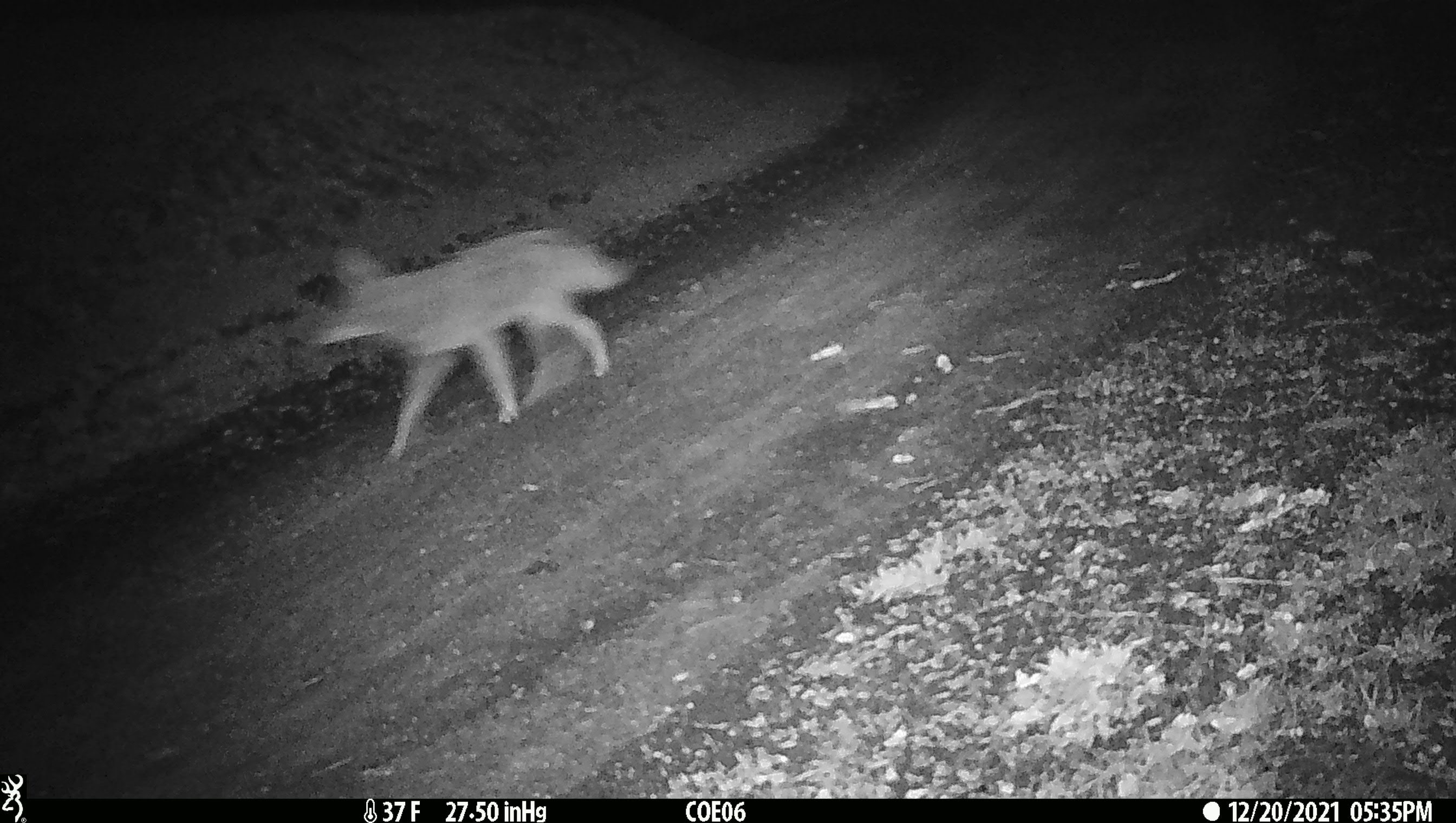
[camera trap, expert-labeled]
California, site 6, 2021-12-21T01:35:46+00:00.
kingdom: Animalia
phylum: Chordata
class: Mammalia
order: Carnivora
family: Canidae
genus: Canis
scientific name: Canis latrans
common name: coyote